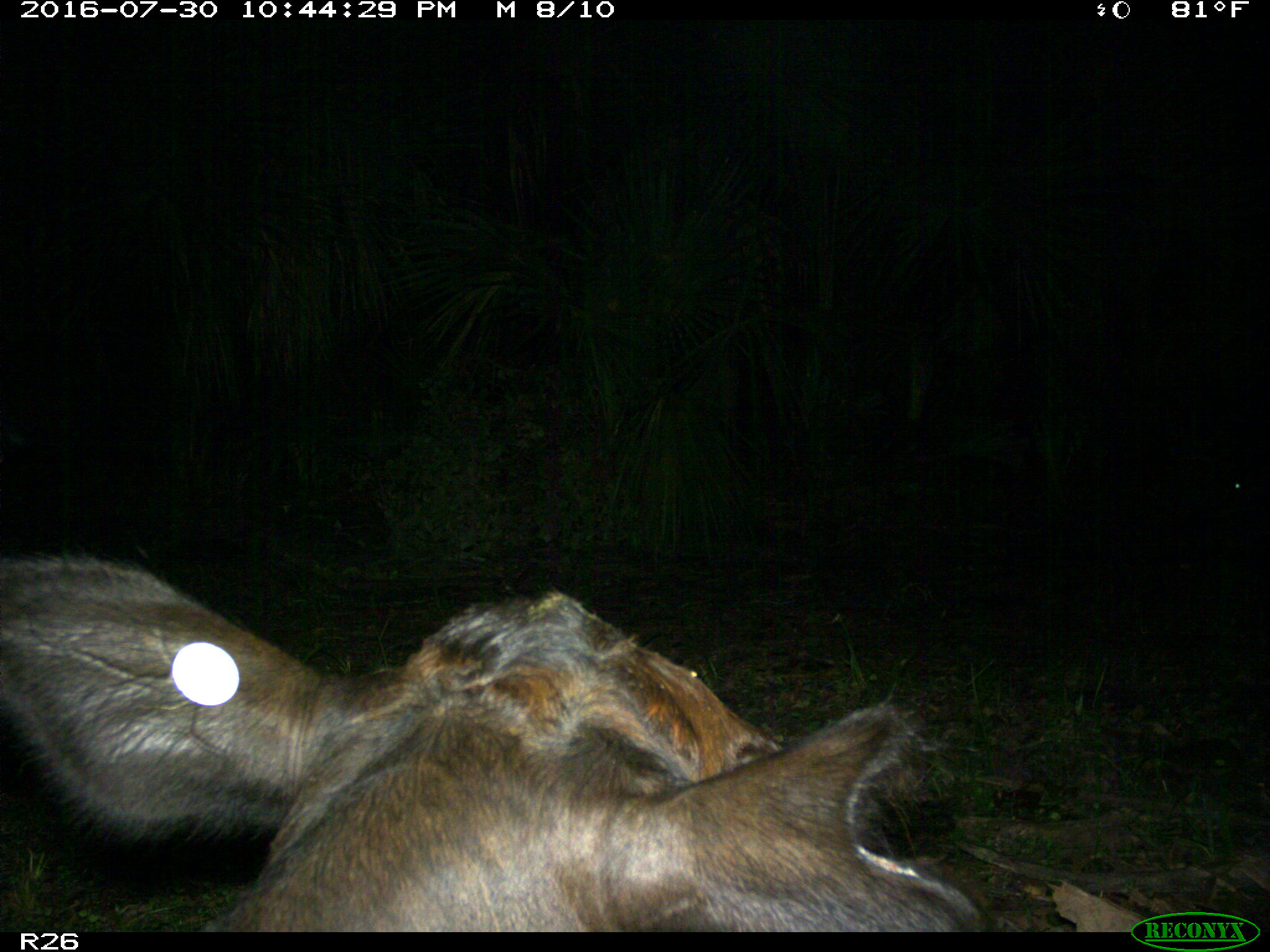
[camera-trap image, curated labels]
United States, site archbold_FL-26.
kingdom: Animalia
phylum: Chordata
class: Mammalia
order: Artiodactyla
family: Bovidae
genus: Bos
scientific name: Bos taurus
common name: domestic cow